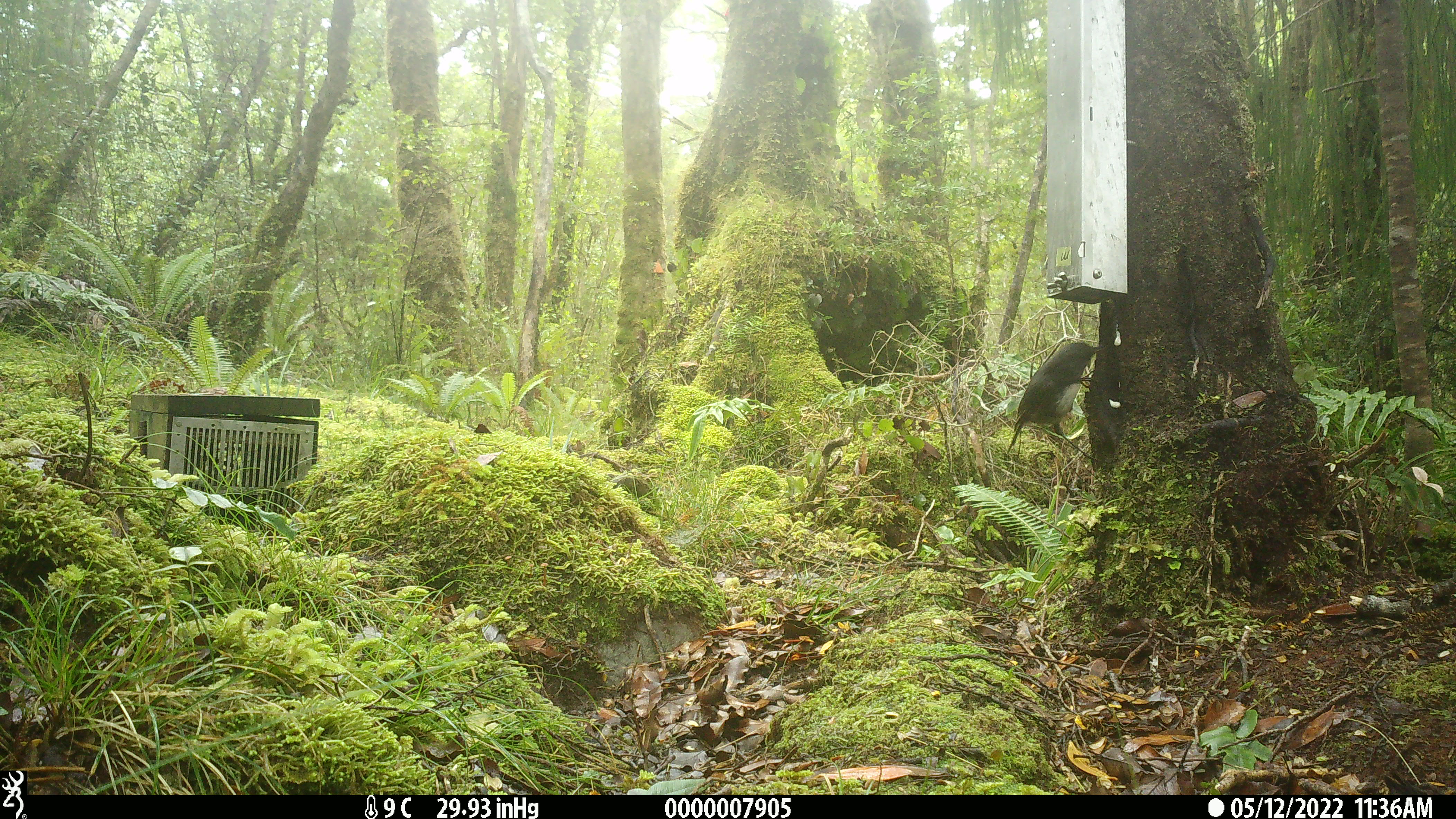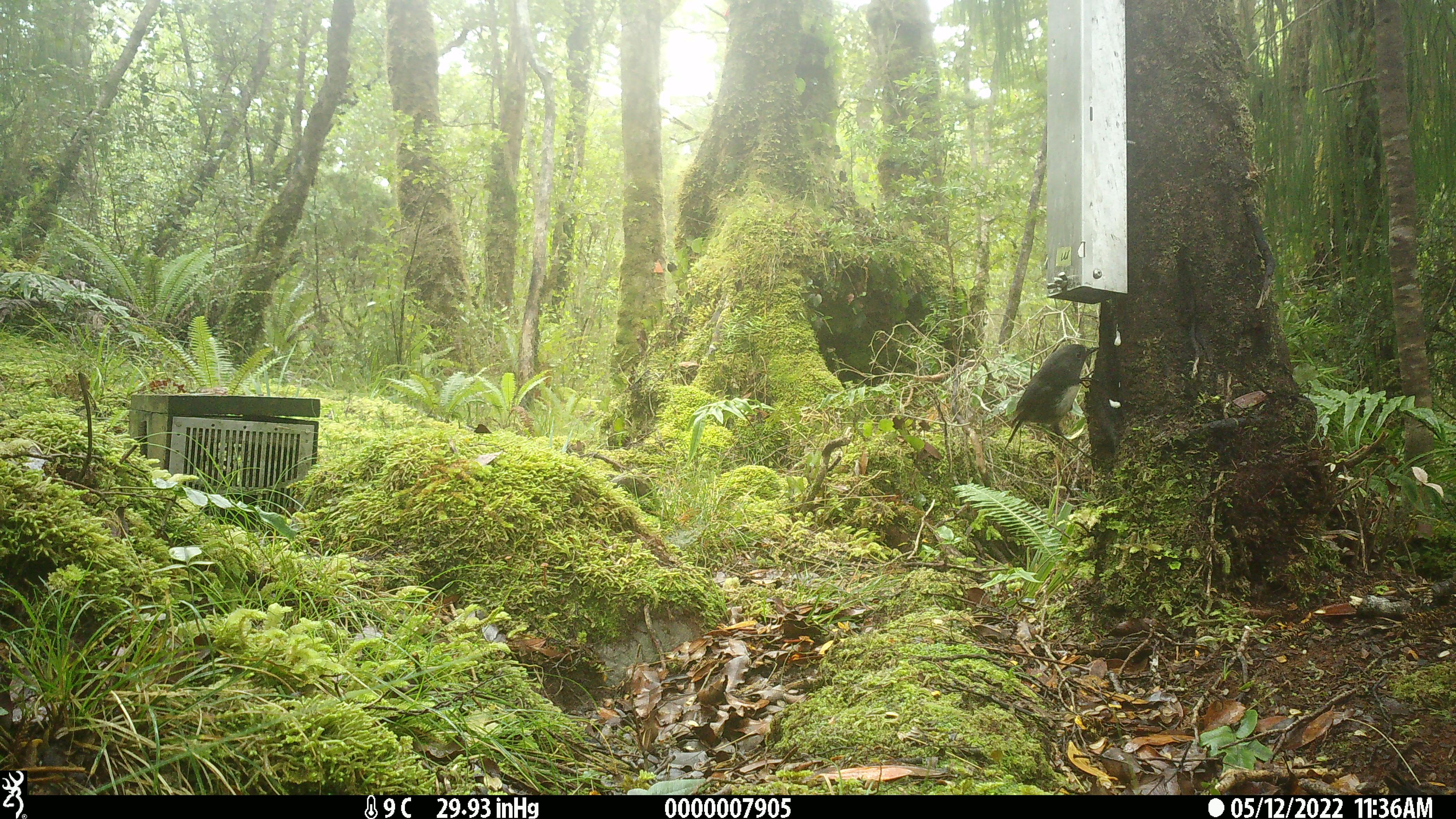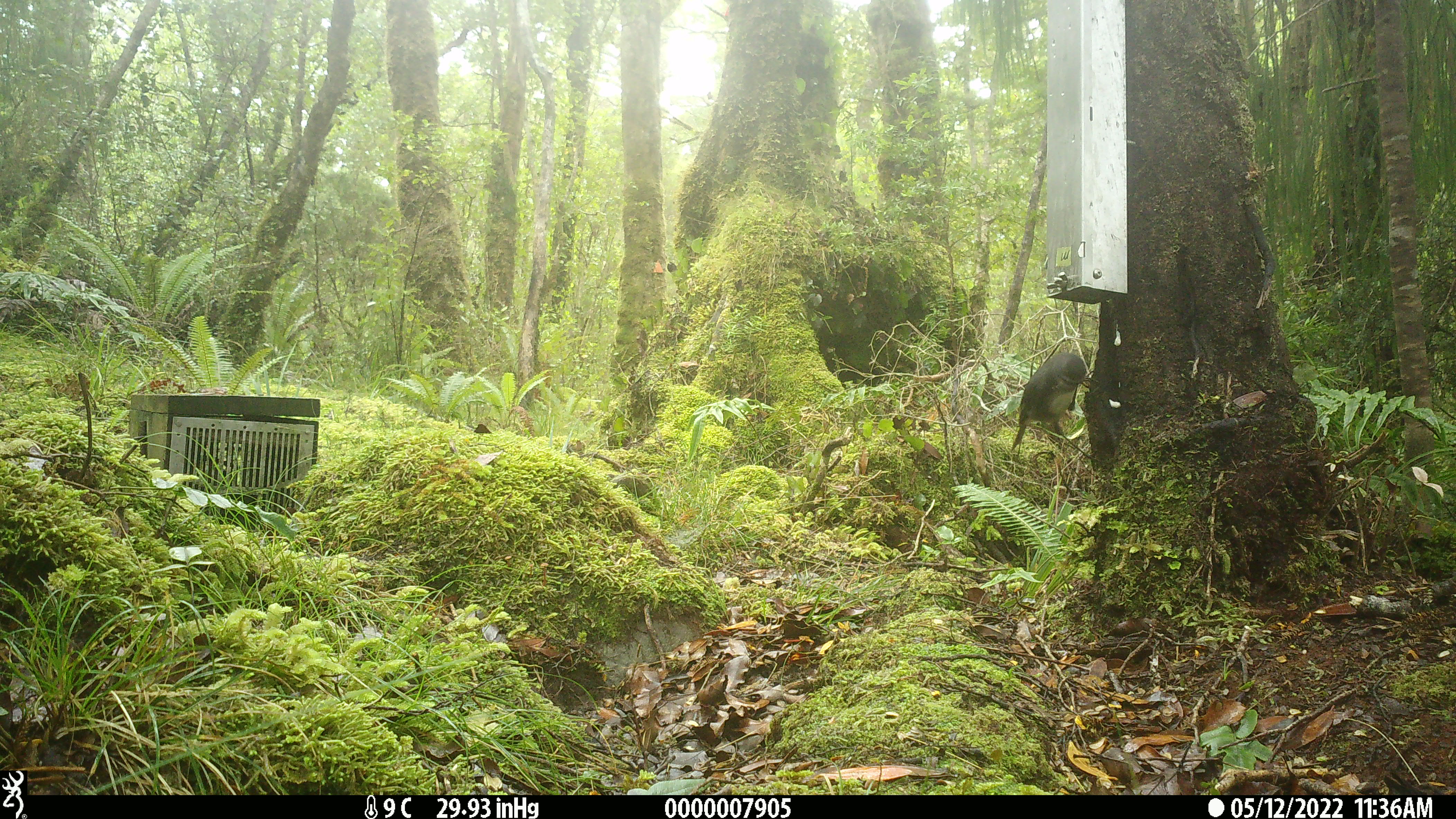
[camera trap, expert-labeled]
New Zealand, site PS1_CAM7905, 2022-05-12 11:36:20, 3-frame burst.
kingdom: Animalia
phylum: Chordata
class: Aves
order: Passeriformes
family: Petroicidae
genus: Petroica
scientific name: Petroica australis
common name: new zealand robin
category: robin